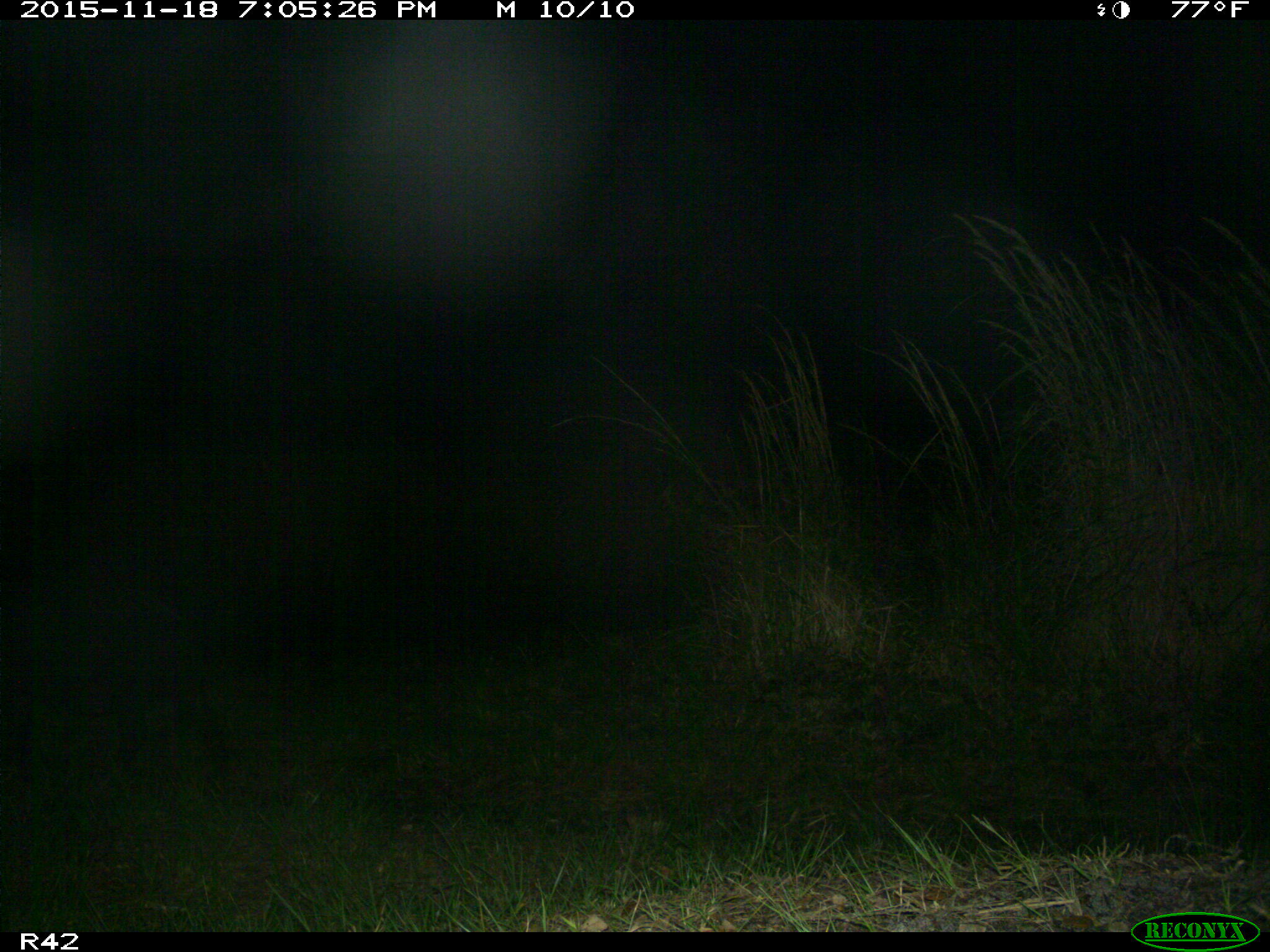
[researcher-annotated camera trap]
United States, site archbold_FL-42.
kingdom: Animalia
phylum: Chordata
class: Mammalia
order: Artiodactyla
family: Suidae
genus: Sus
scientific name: Sus scrofa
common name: wild boar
Sus scrofa (wild boar).